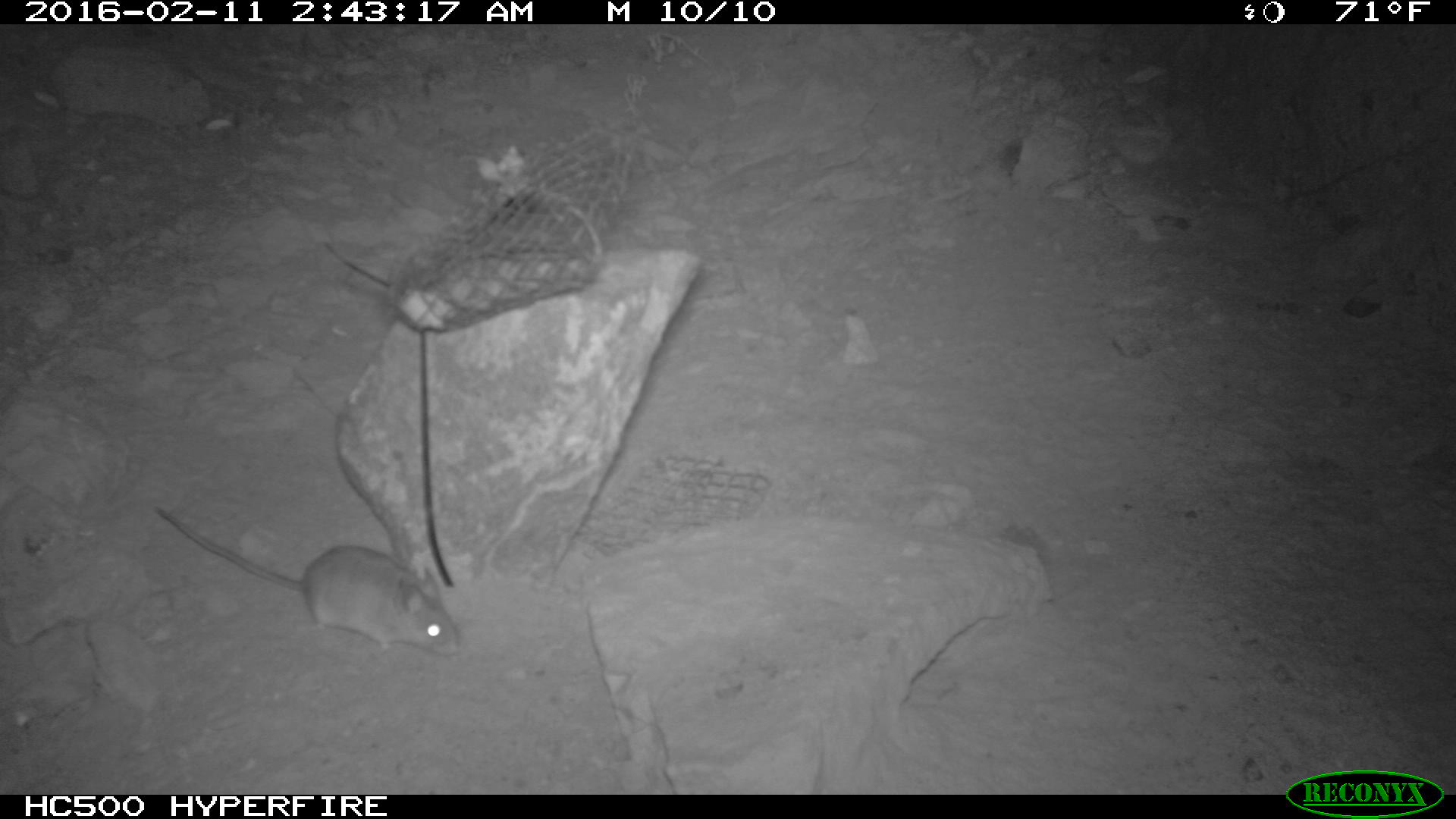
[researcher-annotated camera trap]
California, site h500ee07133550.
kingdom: Animalia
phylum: Chordata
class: Mammalia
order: Rodentia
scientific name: Rodentia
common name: rodent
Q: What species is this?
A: Rodent (Rodentia).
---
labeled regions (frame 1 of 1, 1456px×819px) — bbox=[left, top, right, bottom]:
rodent: bbox=[153, 500, 465, 657]